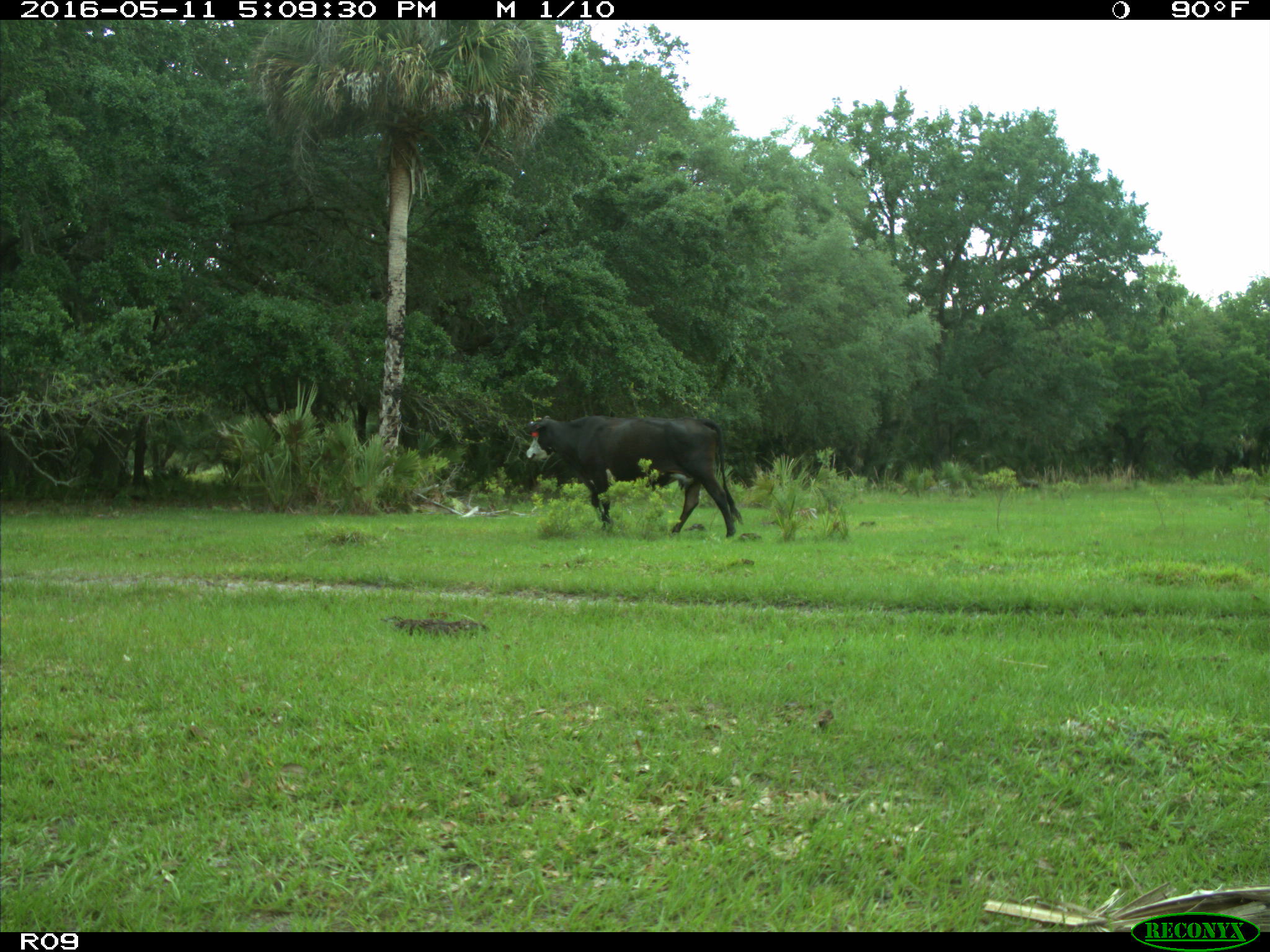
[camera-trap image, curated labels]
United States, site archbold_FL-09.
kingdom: Animalia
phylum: Chordata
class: Mammalia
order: Artiodactyla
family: Bovidae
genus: Bos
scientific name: Bos taurus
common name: domestic cow